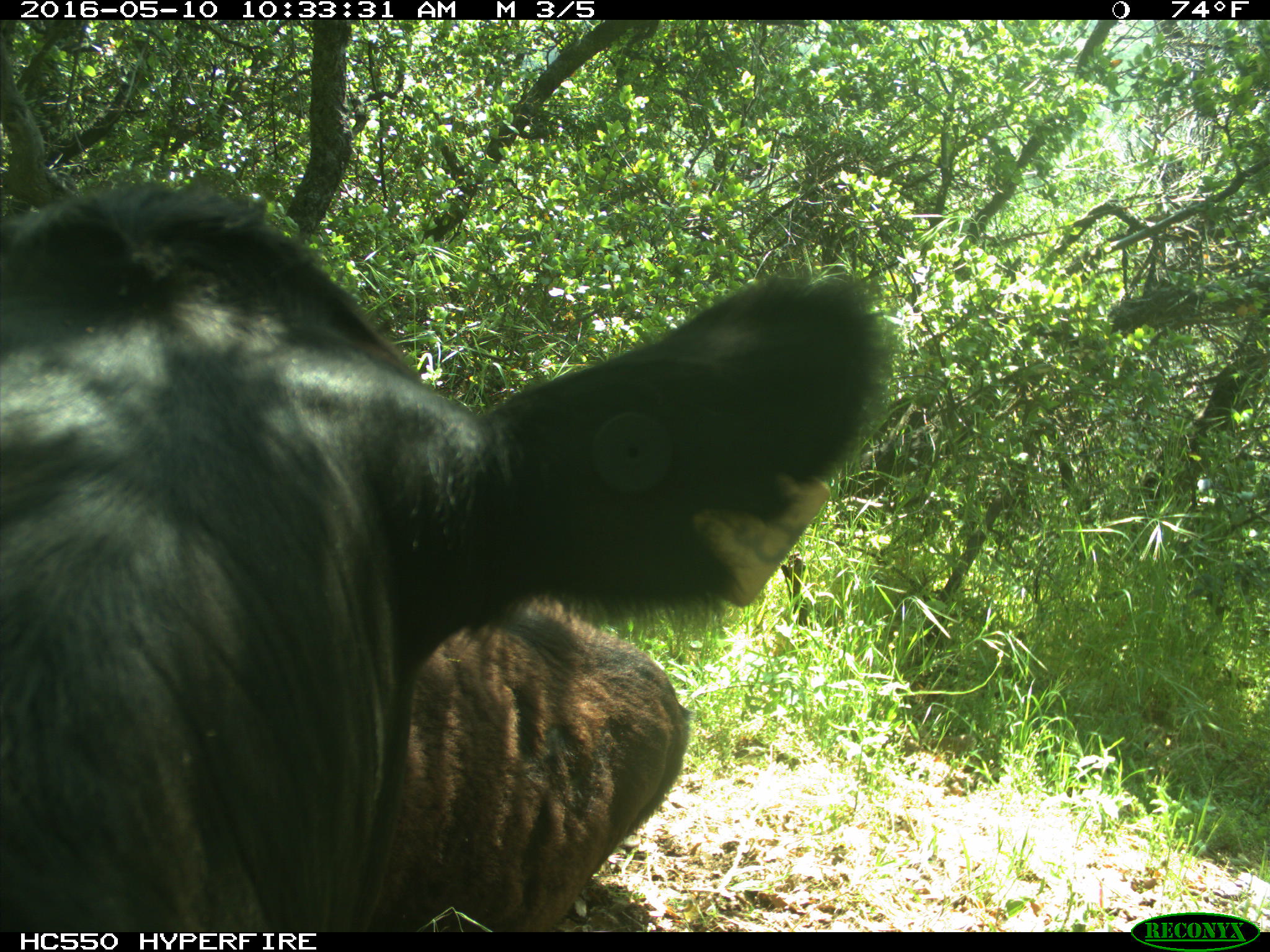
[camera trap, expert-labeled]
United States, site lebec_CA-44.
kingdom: Animalia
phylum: Chordata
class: Mammalia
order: Artiodactyla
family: Bovidae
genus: Bos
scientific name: Bos taurus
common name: domestic cow